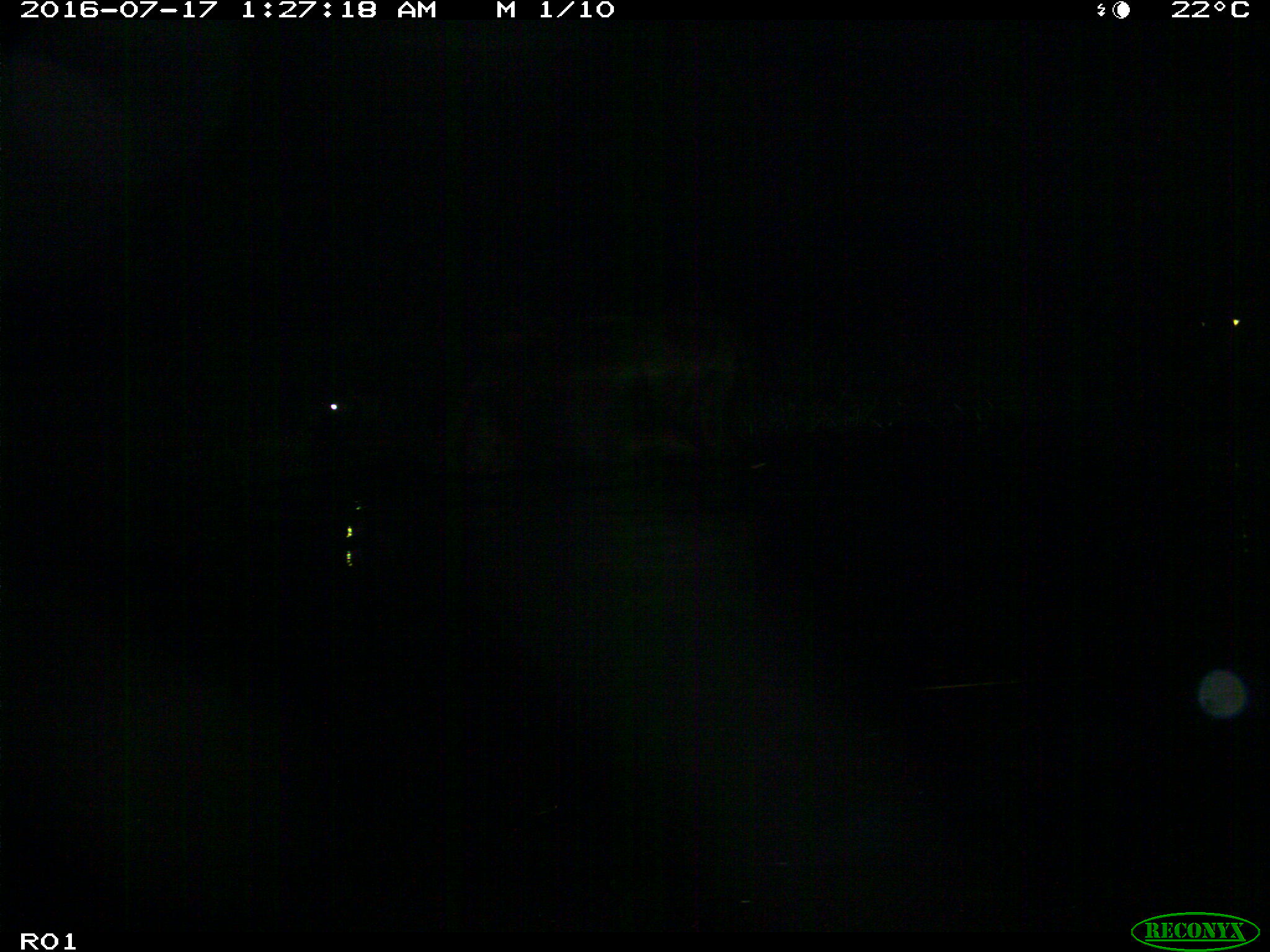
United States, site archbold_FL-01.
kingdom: Animalia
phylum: Chordata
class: Mammalia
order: Artiodactyla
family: Bovidae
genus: Bos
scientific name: Bos taurus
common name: domestic cow